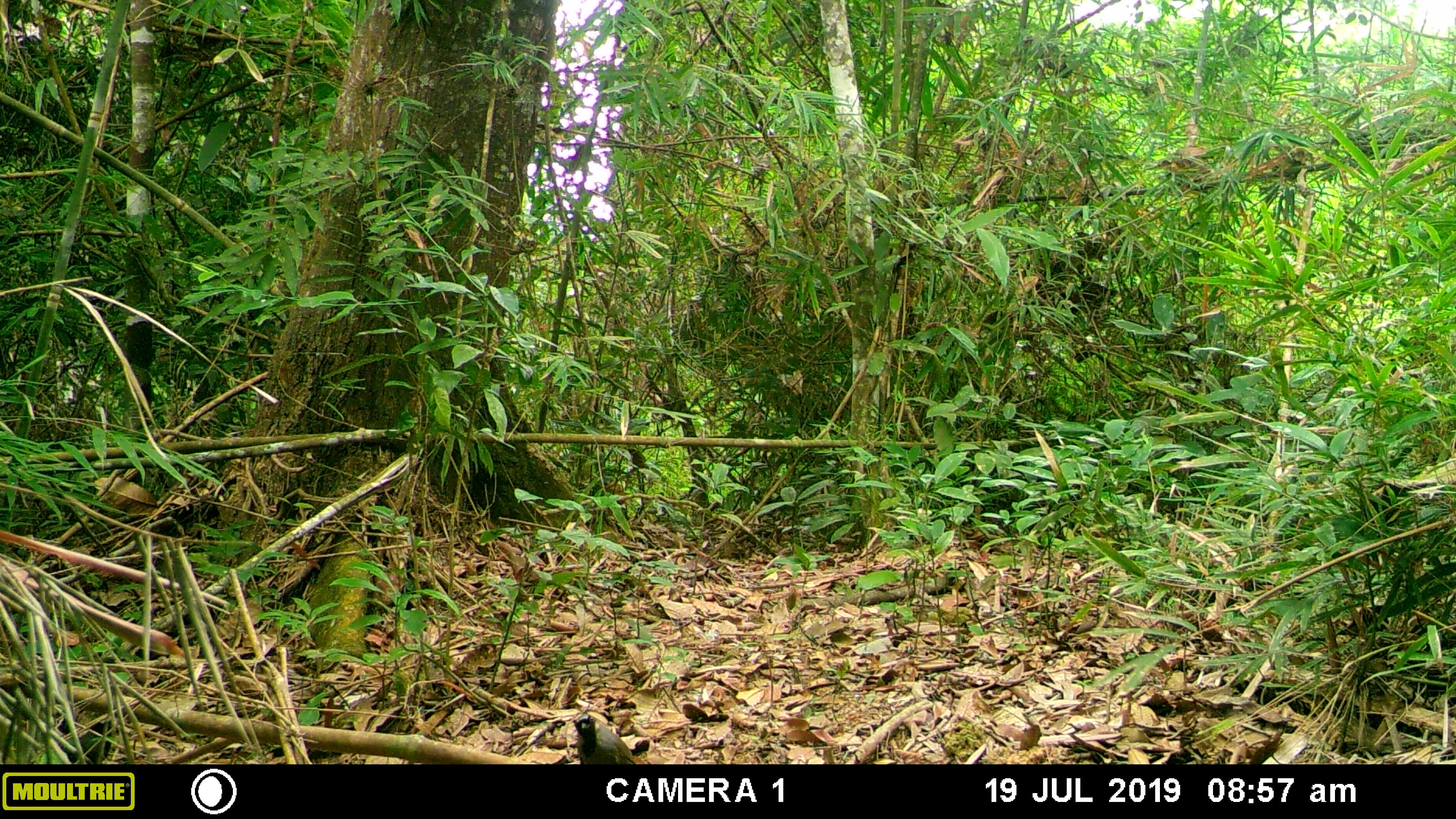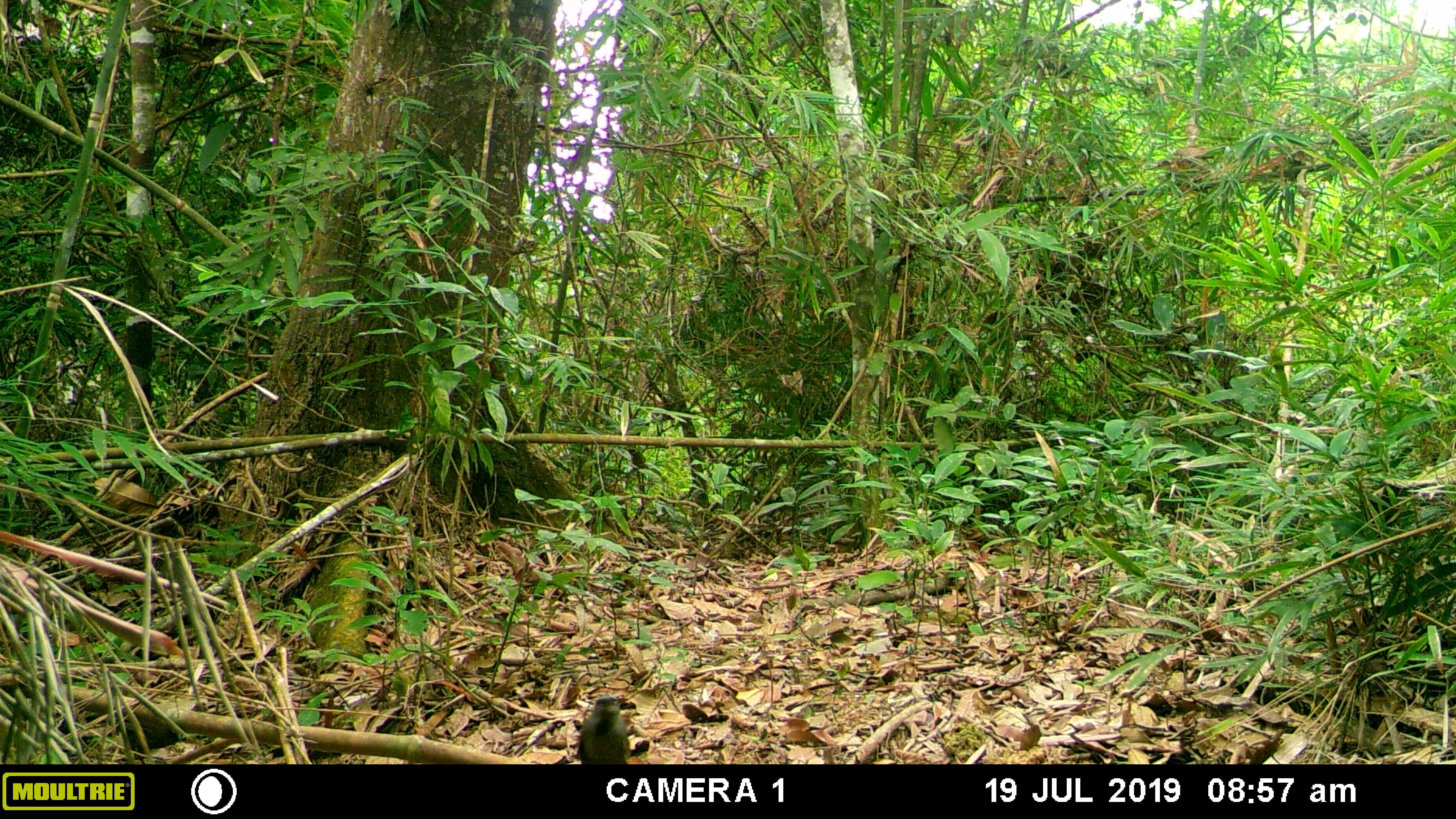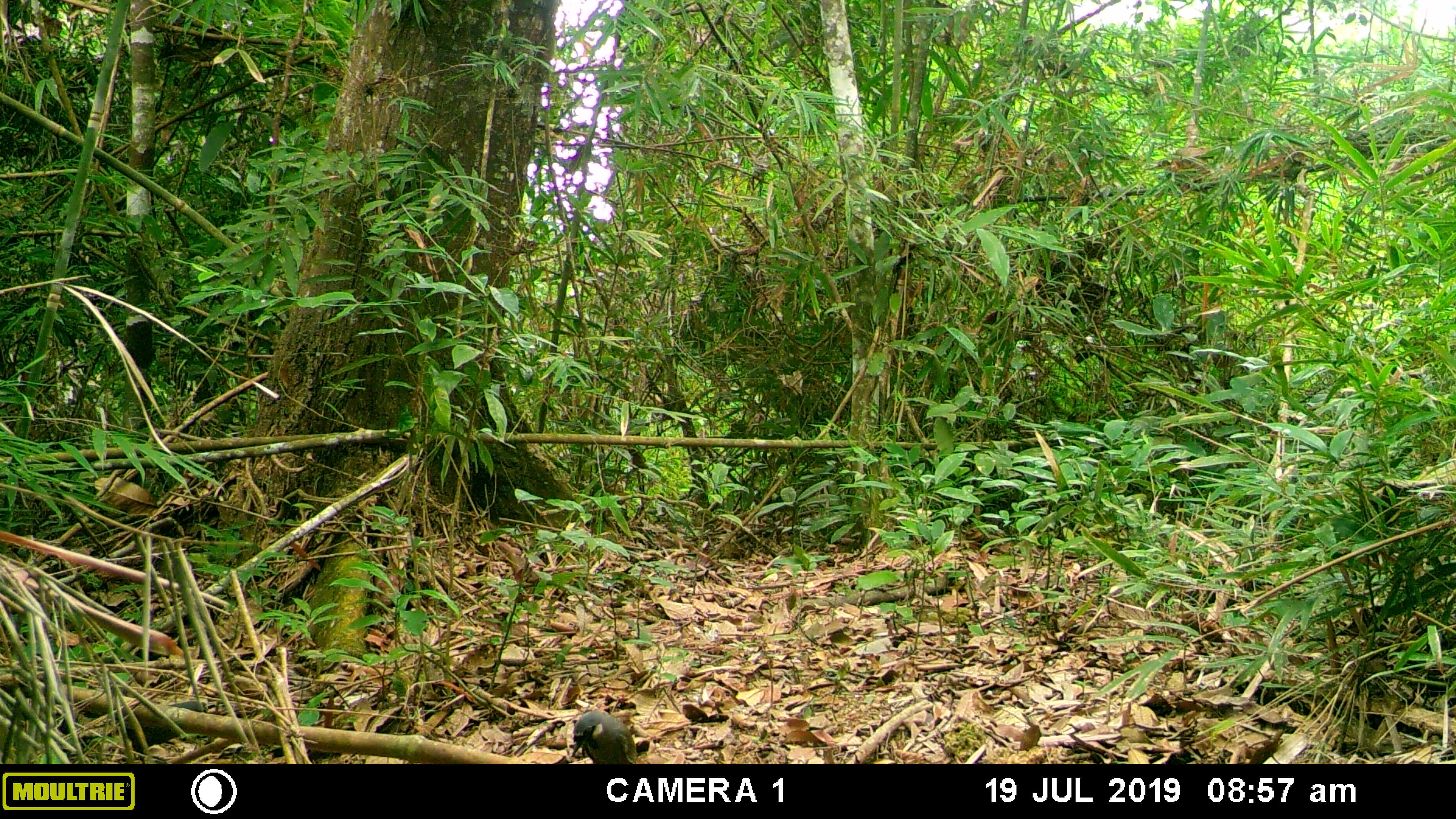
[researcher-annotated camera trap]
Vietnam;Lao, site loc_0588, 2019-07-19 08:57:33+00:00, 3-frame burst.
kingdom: Animalia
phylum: Chordata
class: Aves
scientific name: Aves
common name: bird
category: unidentified bird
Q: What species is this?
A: Unidentified bird (bird) (Aves).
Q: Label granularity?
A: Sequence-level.